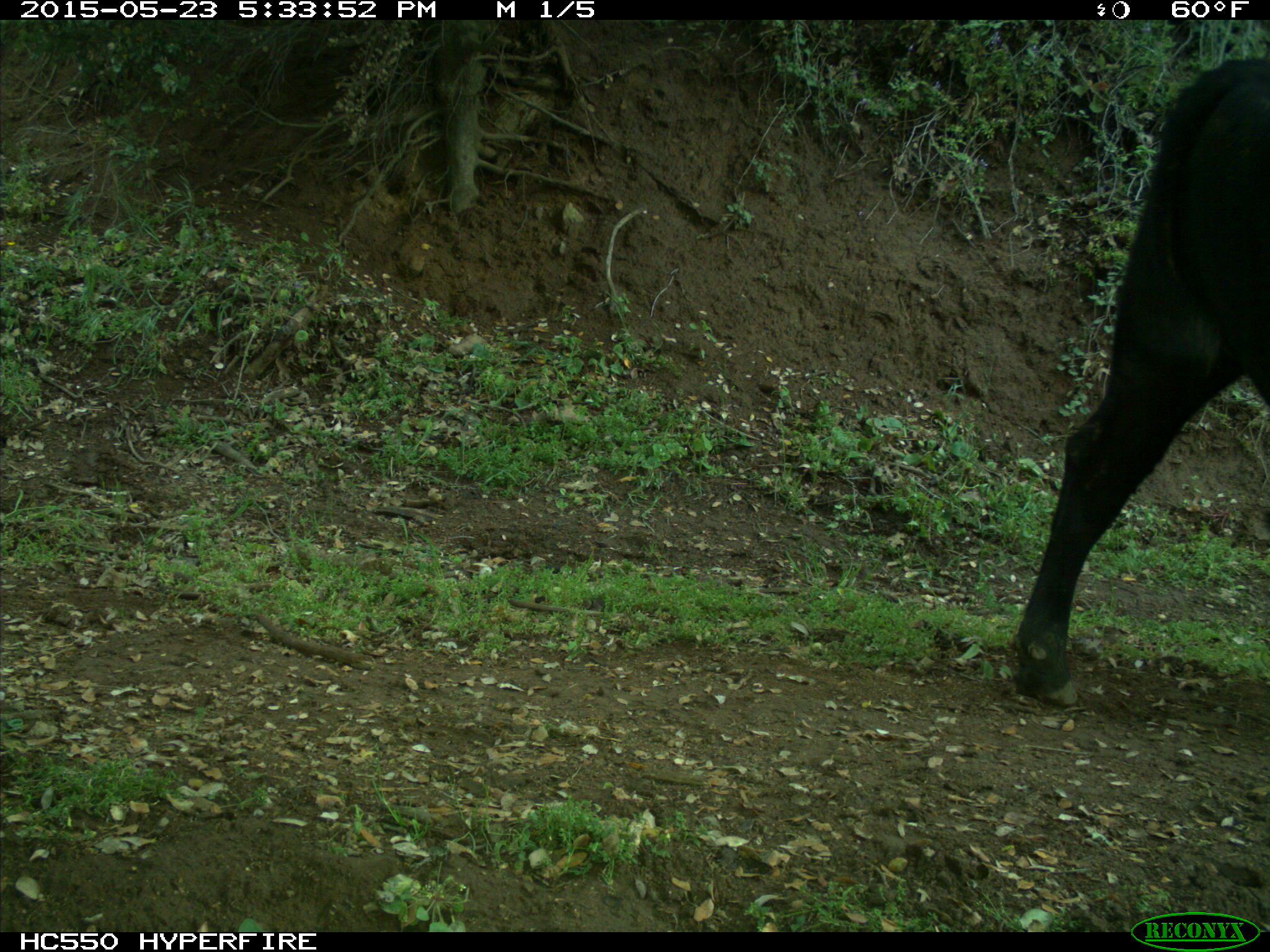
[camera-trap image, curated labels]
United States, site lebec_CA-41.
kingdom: Animalia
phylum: Chordata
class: Mammalia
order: Artiodactyla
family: Bovidae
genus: Bos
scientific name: Bos taurus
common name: domestic cow